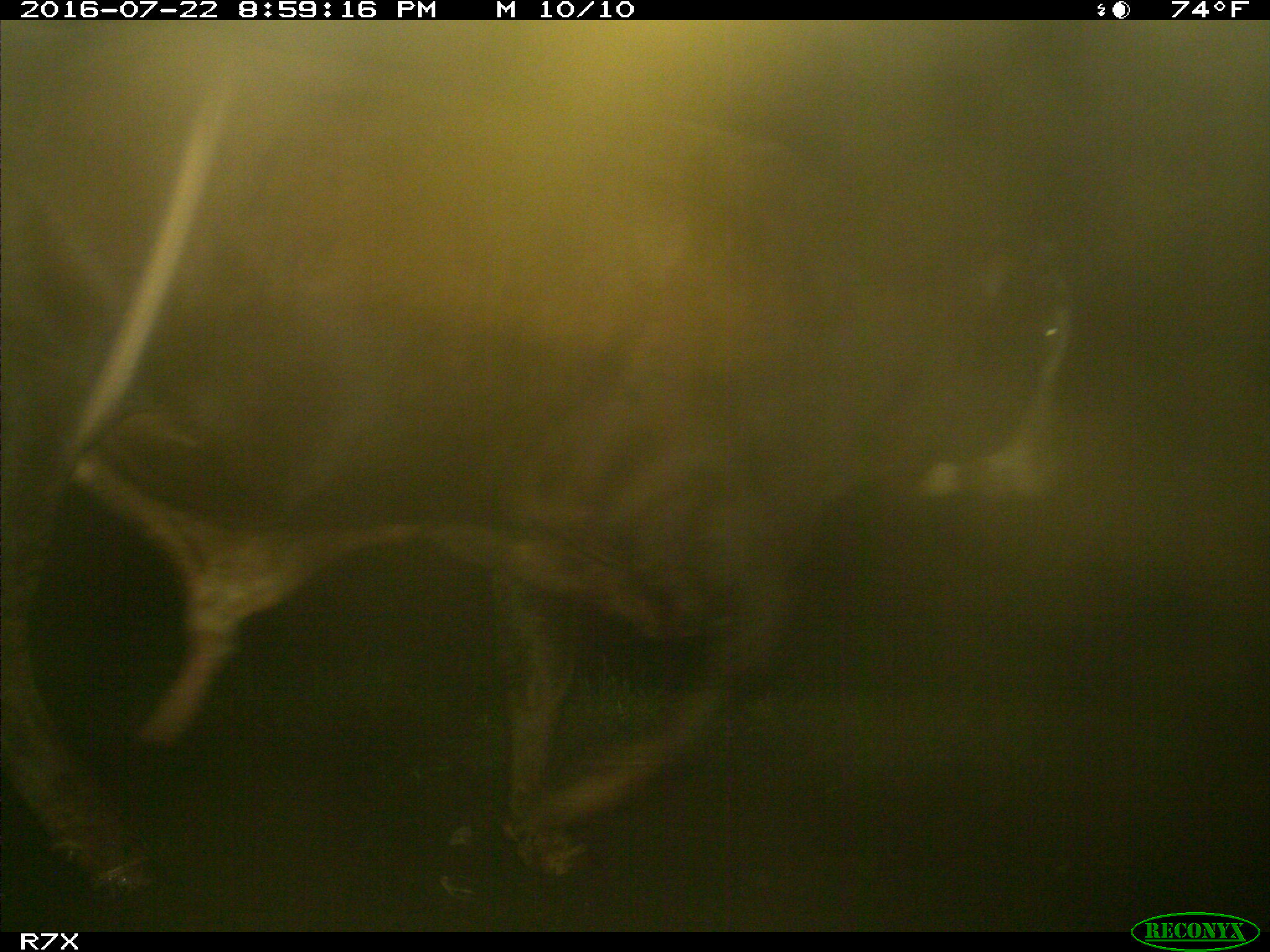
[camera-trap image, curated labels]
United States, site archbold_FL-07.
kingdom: Animalia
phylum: Chordata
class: Mammalia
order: Artiodactyla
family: Bovidae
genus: Bos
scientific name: Bos taurus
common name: domestic cow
Bos taurus (domestic cow).